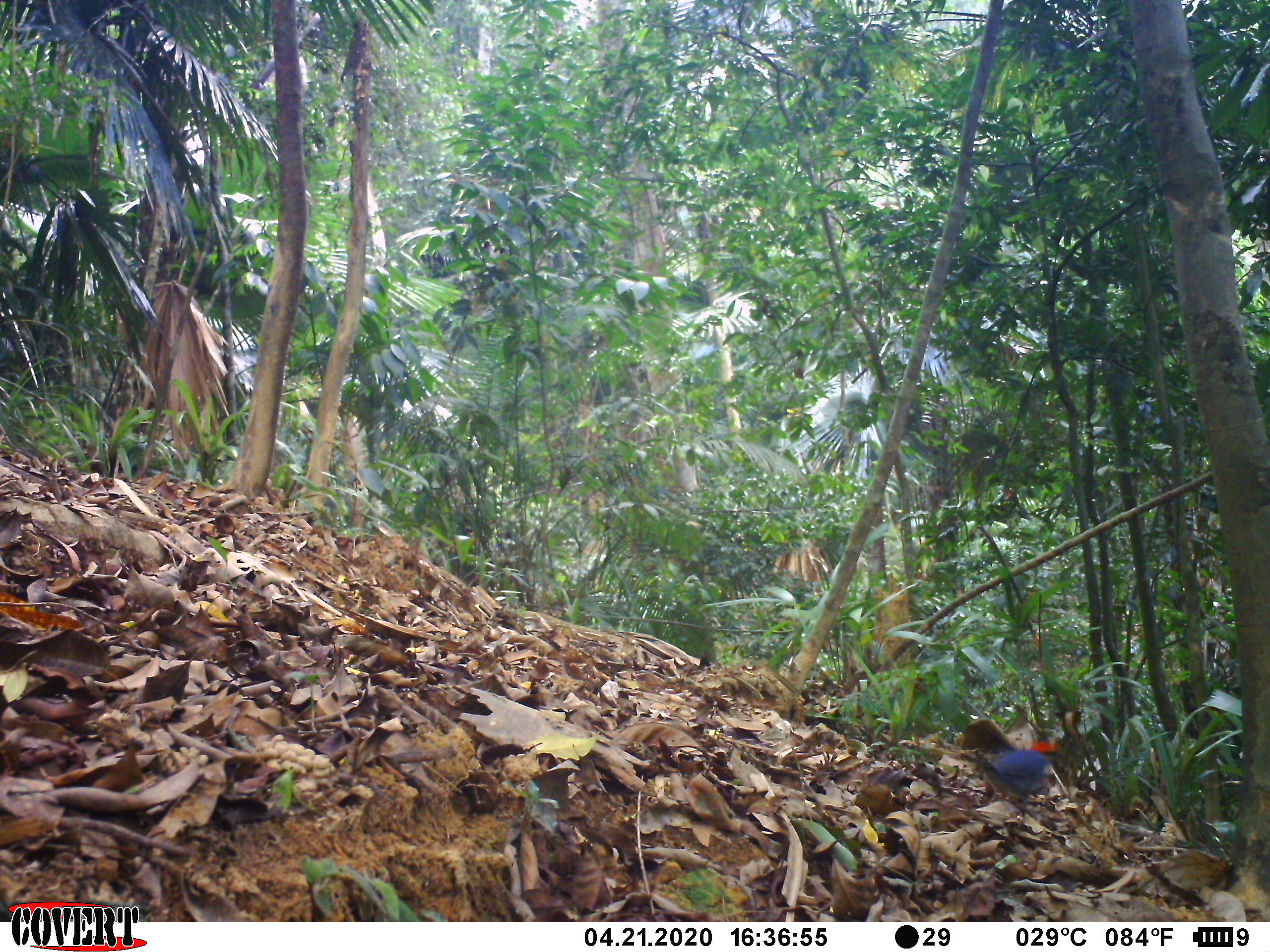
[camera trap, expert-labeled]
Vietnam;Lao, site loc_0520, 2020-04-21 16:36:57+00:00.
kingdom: Animalia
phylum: Chordata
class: Aves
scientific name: Aves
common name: bird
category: unidentified bird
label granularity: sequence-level